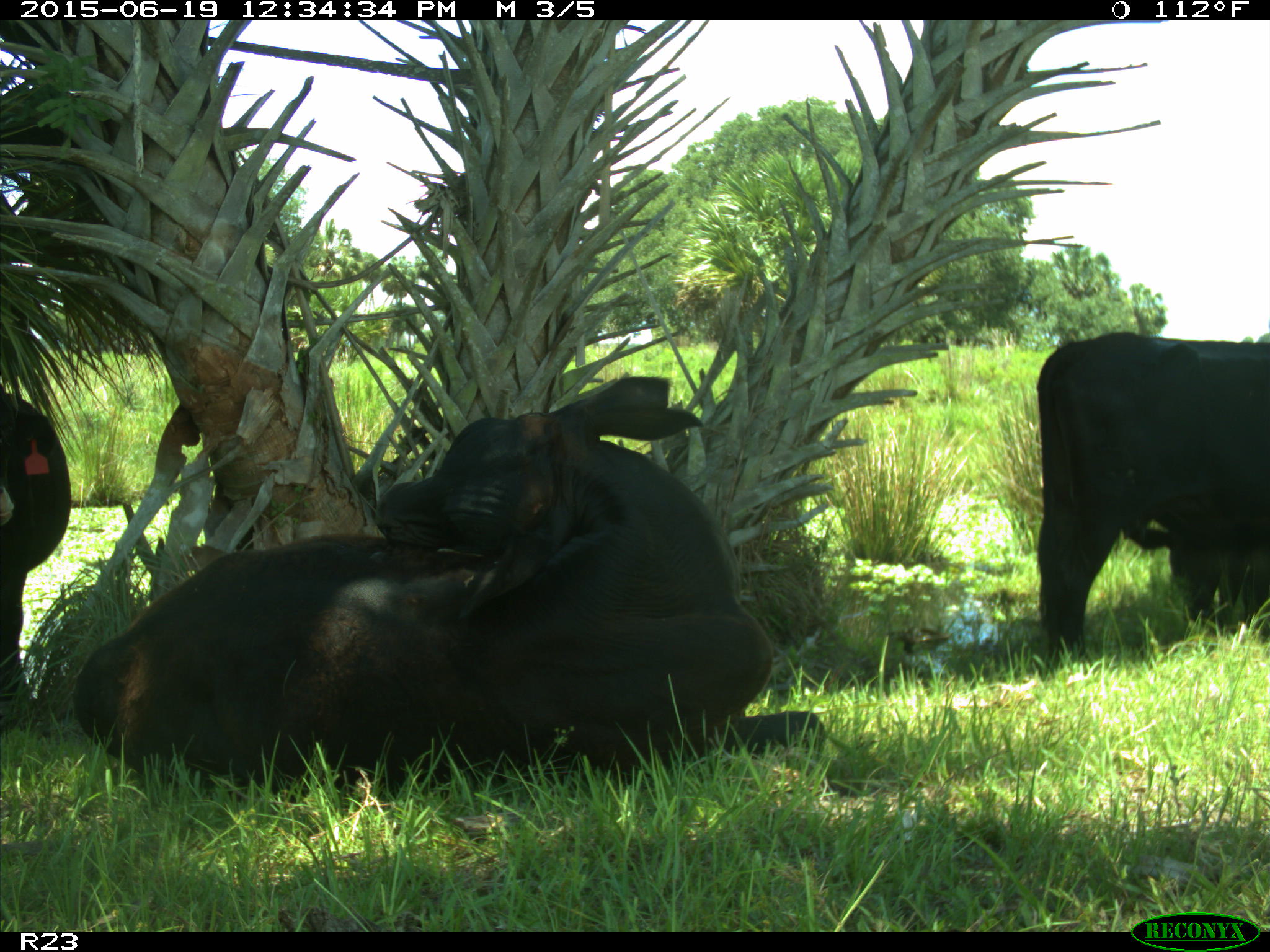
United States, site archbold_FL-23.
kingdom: Animalia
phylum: Chordata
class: Aves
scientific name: Aves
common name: birds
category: unidentified bird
Unidentified bird (birds) (Aves).